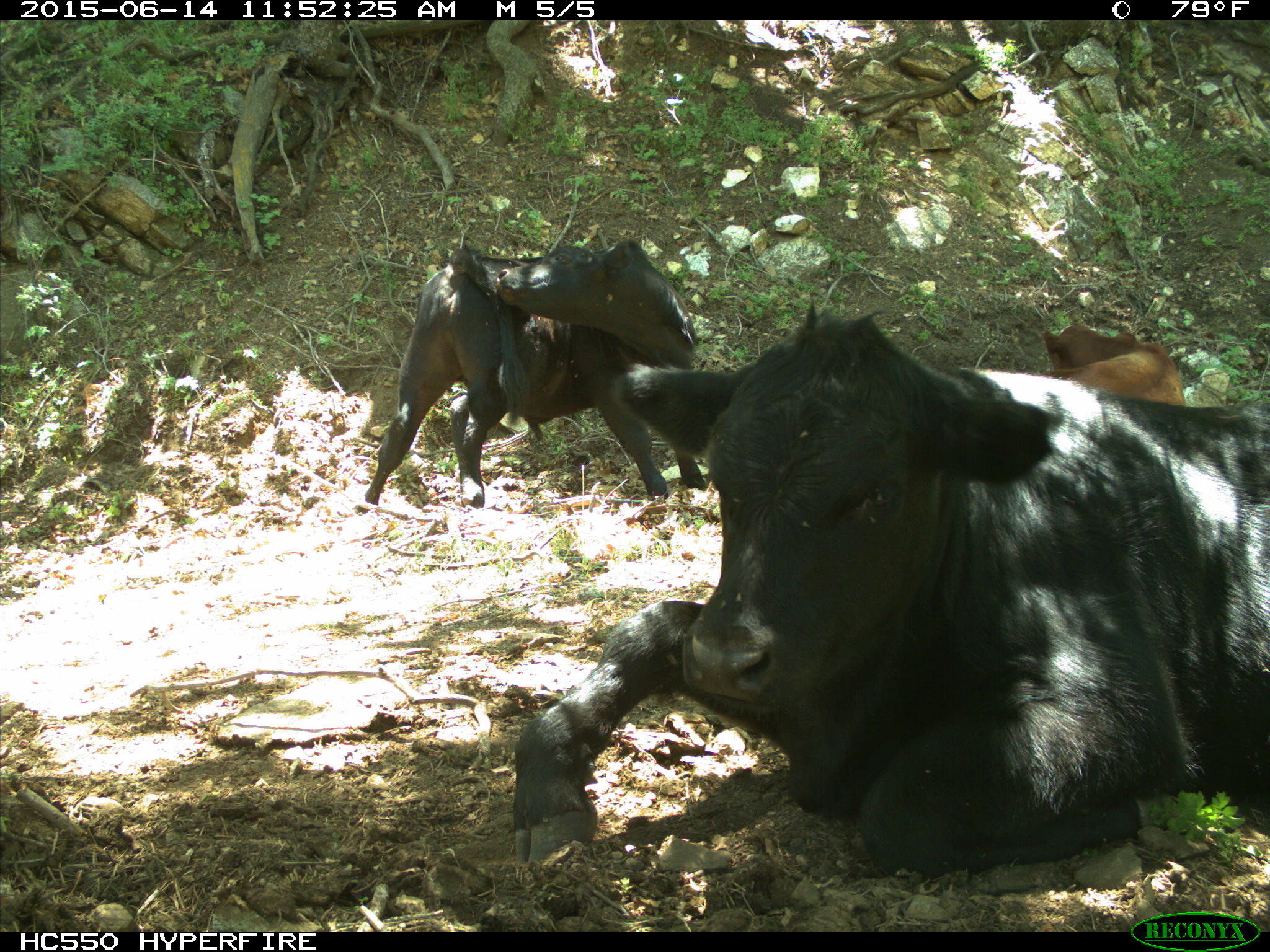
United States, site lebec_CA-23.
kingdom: Animalia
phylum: Chordata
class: Mammalia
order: Artiodactyla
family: Bovidae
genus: Bos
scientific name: Bos taurus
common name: domestic cow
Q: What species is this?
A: Bos taurus (domestic cow).